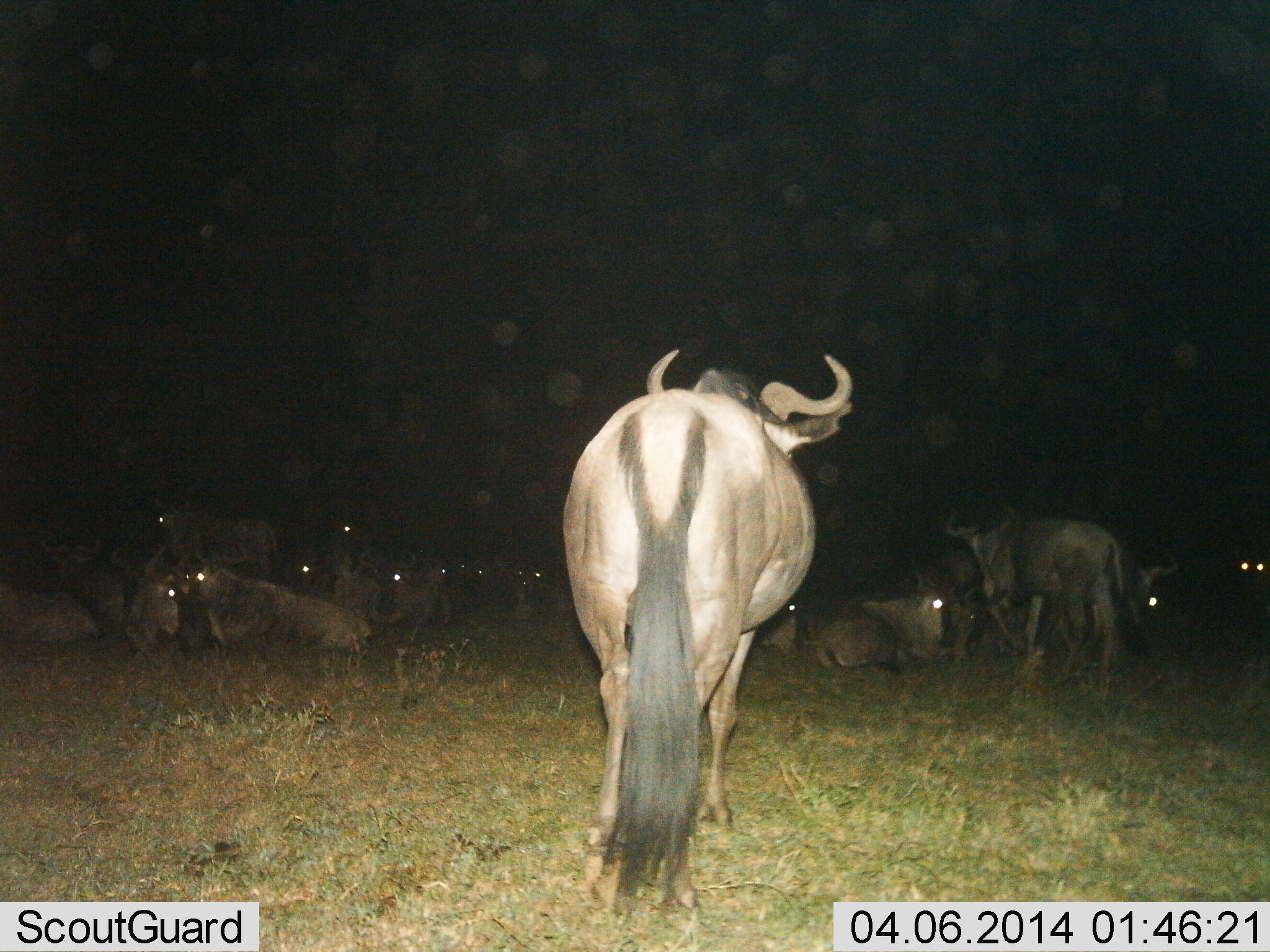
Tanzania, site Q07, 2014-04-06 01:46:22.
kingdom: Animalia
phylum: Chordata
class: Mammalia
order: Artiodactyla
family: Bovidae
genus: Connochaetes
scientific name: Connochaetes taurinus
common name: blue wildebeest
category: wildebeest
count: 11-50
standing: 80%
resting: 100%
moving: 20%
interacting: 10%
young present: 0%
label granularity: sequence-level